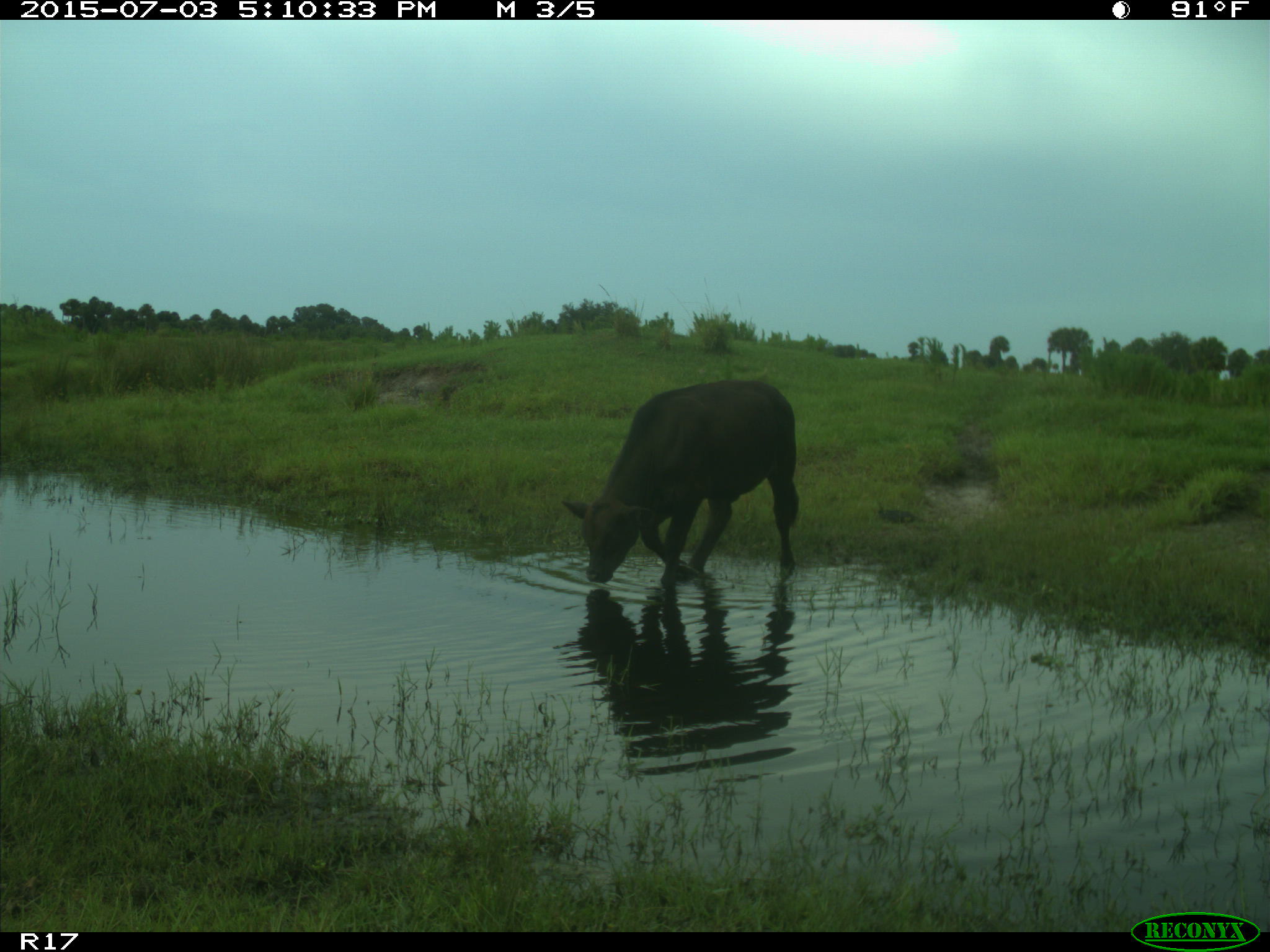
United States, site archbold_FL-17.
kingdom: Animalia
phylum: Chordata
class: Mammalia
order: Artiodactyla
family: Bovidae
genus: Bos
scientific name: Bos taurus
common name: domestic cow